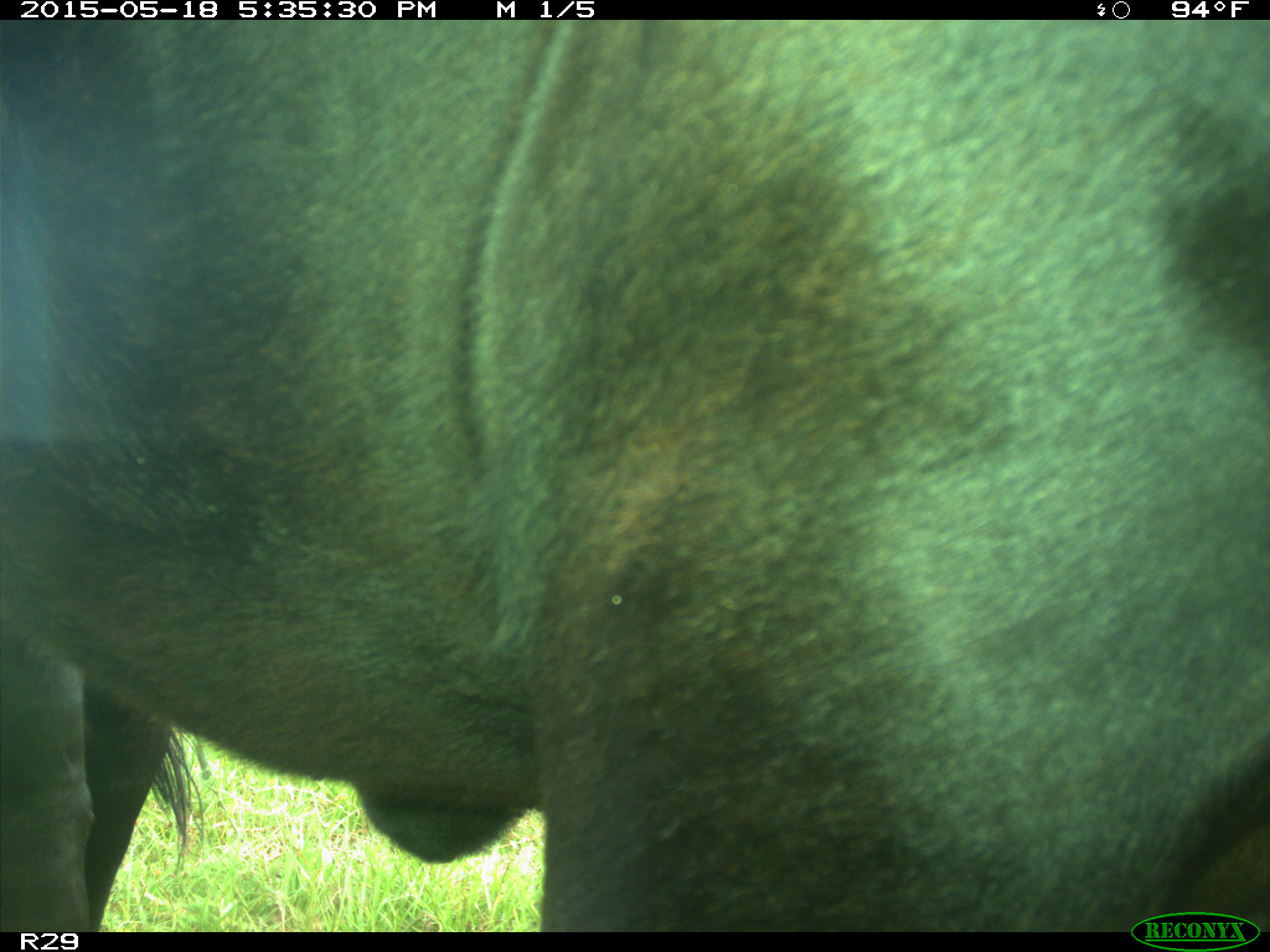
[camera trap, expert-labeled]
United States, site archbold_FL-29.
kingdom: Animalia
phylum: Chordata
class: Mammalia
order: Artiodactyla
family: Bovidae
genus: Bos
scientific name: Bos taurus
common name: domestic cow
Bos taurus (domestic cow).